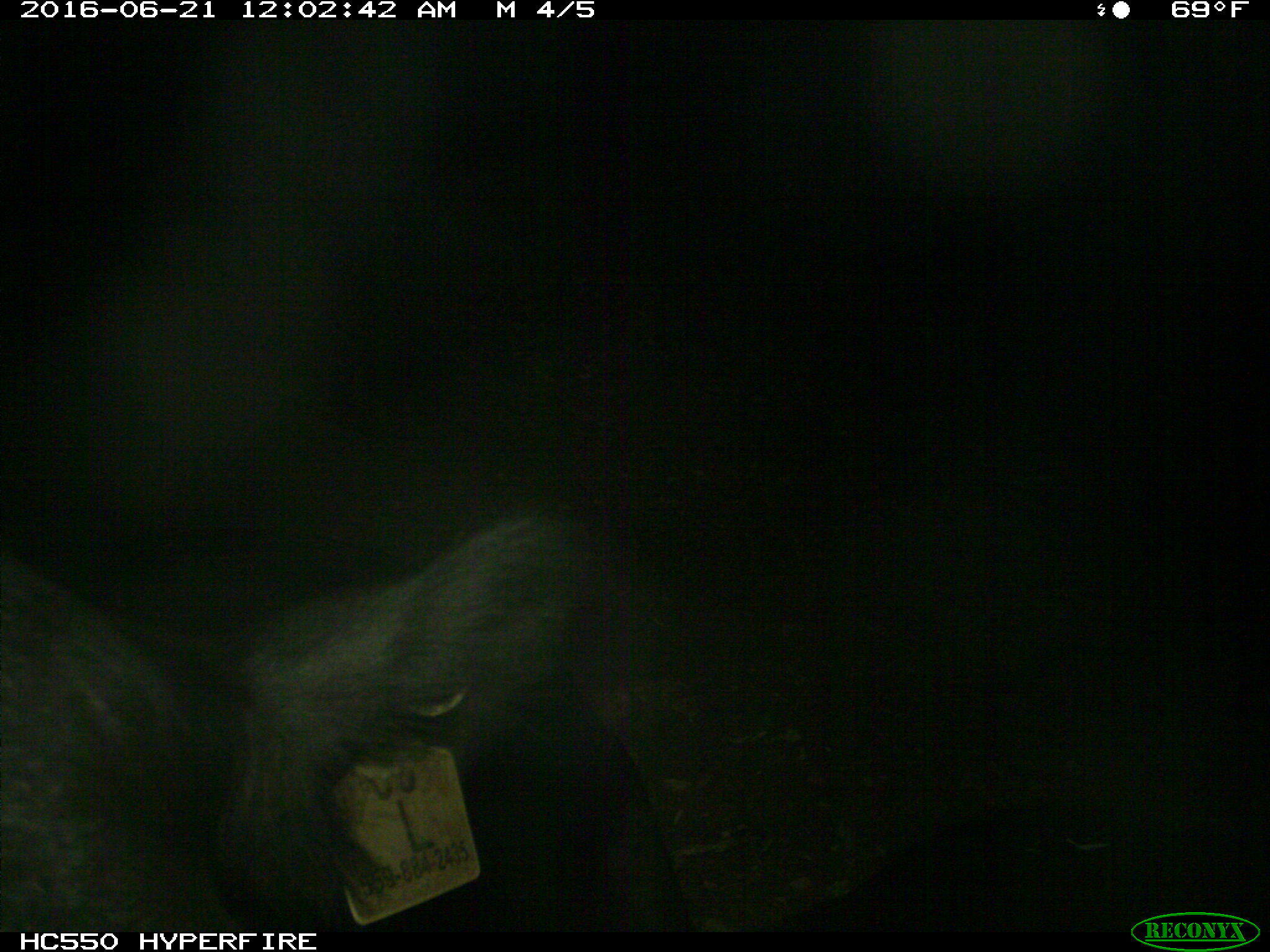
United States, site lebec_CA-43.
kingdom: Animalia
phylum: Chordata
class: Mammalia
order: Artiodactyla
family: Bovidae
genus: Bos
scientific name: Bos taurus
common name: domestic cow